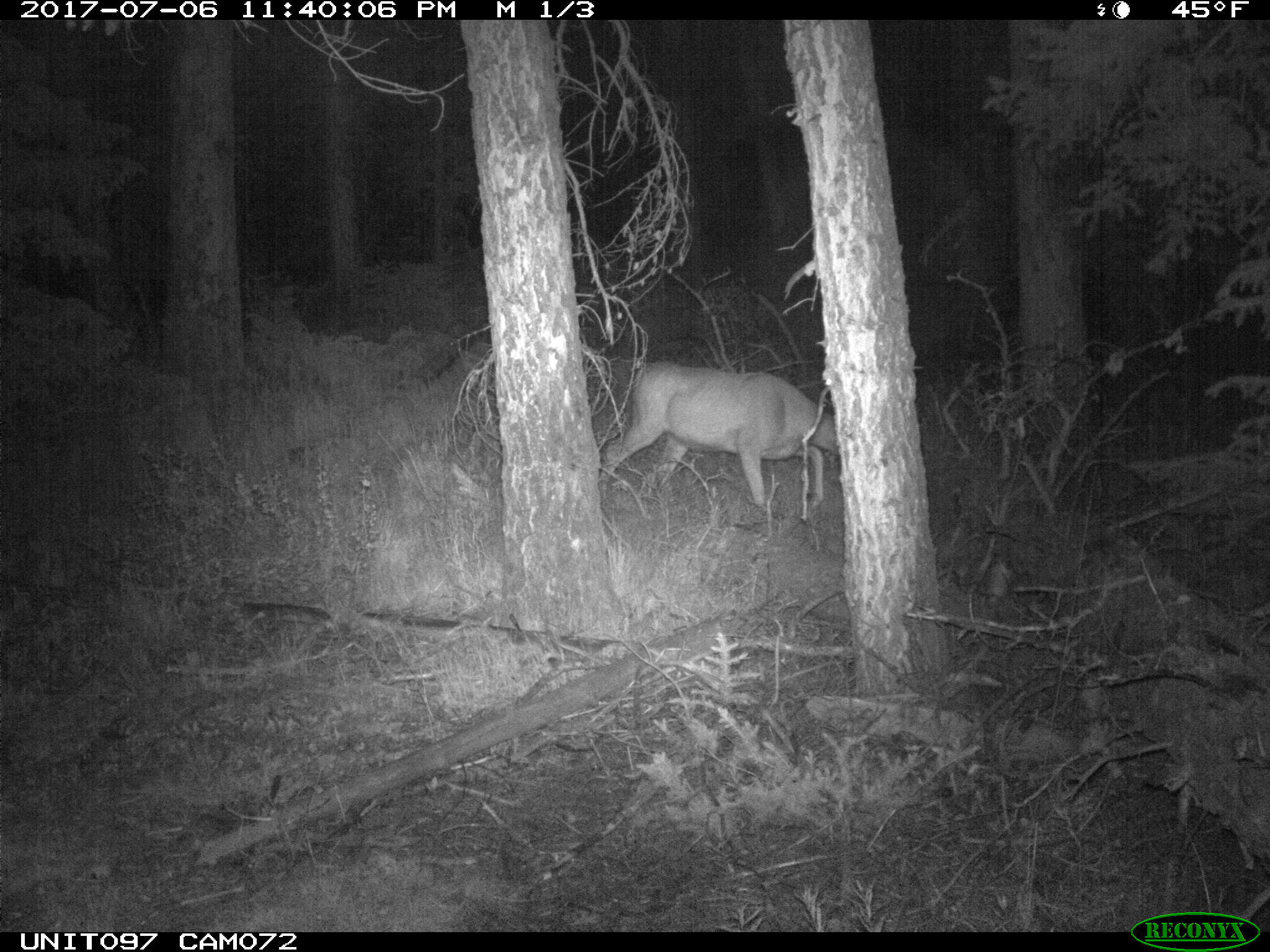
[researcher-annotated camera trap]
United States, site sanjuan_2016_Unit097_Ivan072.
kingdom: Animalia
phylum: Chordata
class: Mammalia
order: Artiodactyla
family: Cervidae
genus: Odocoileus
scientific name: Odocoileus hemionus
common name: mule deer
Odocoileus hemionus (mule deer).